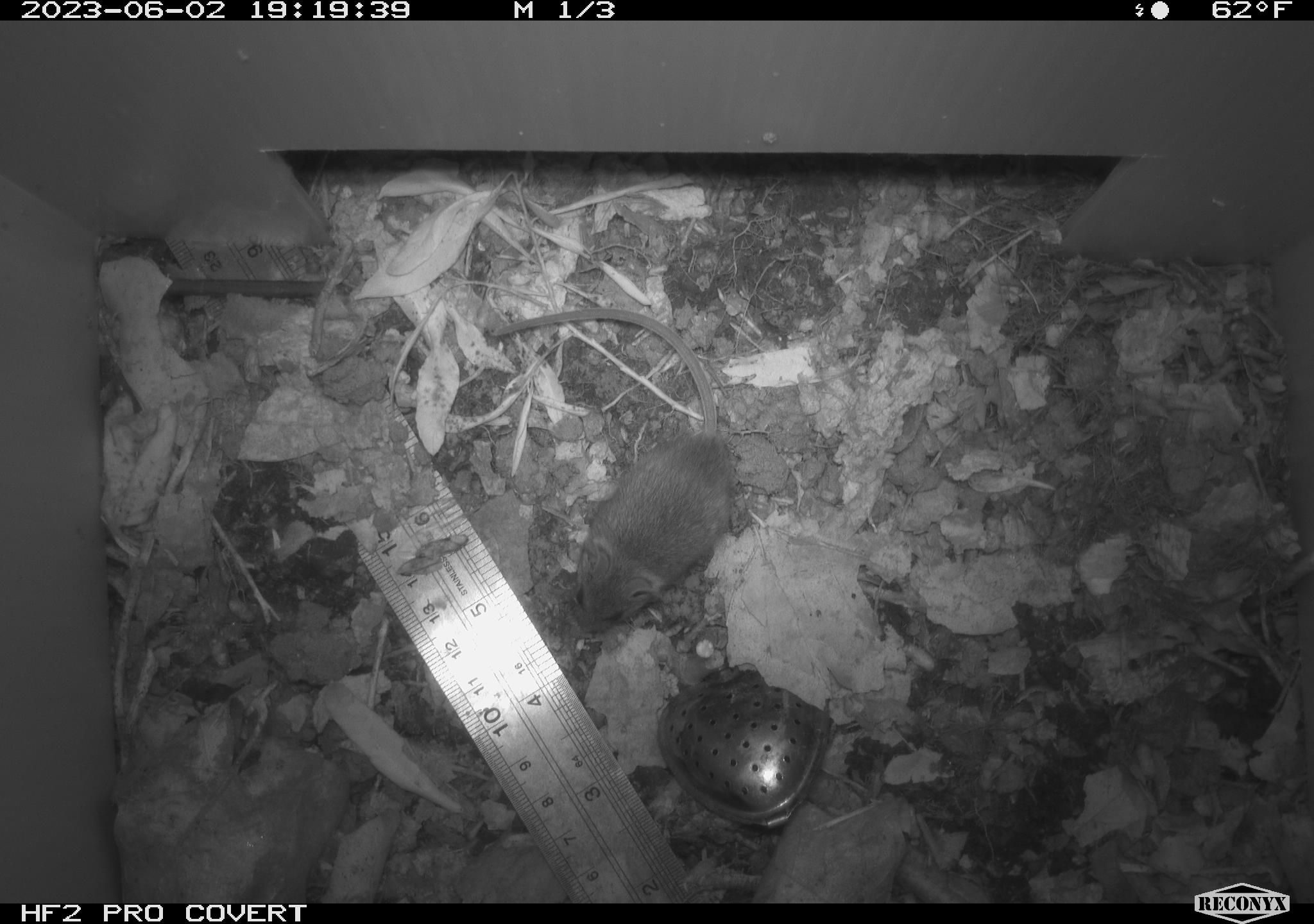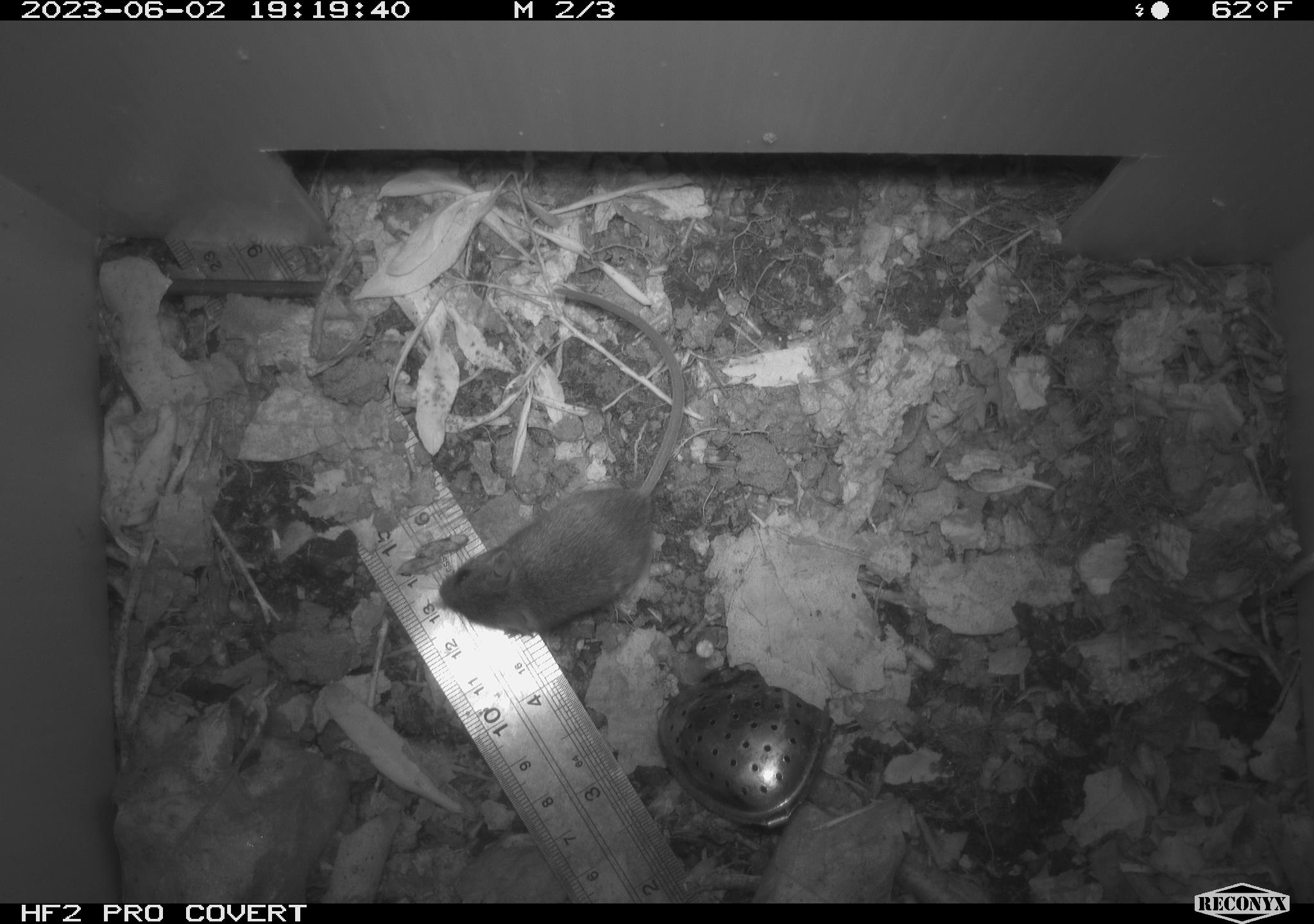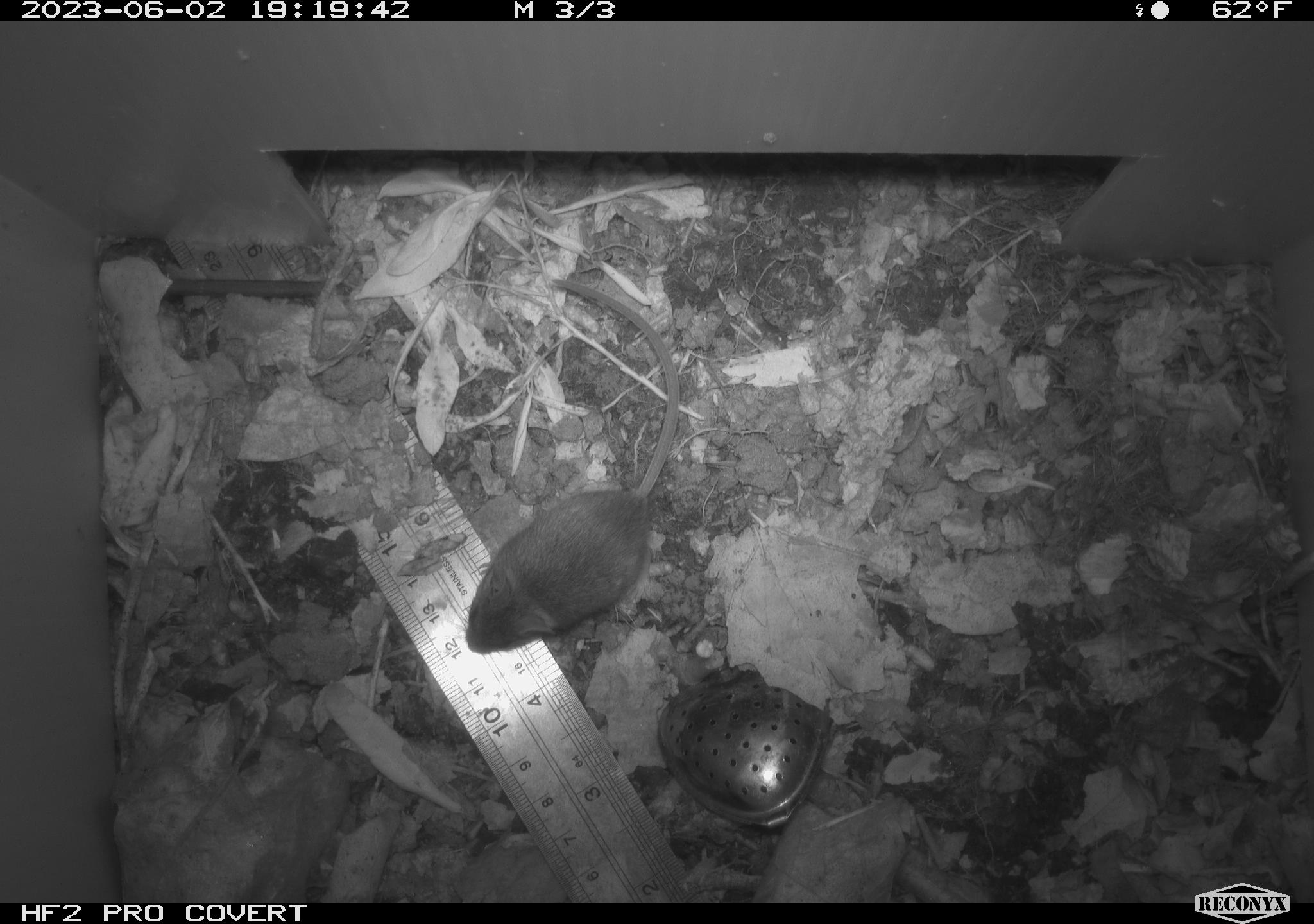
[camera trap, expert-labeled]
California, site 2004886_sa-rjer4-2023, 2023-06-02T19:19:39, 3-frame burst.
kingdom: Animalia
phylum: Chordata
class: Mammalia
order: Rodentia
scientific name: Rodentia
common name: mouse species